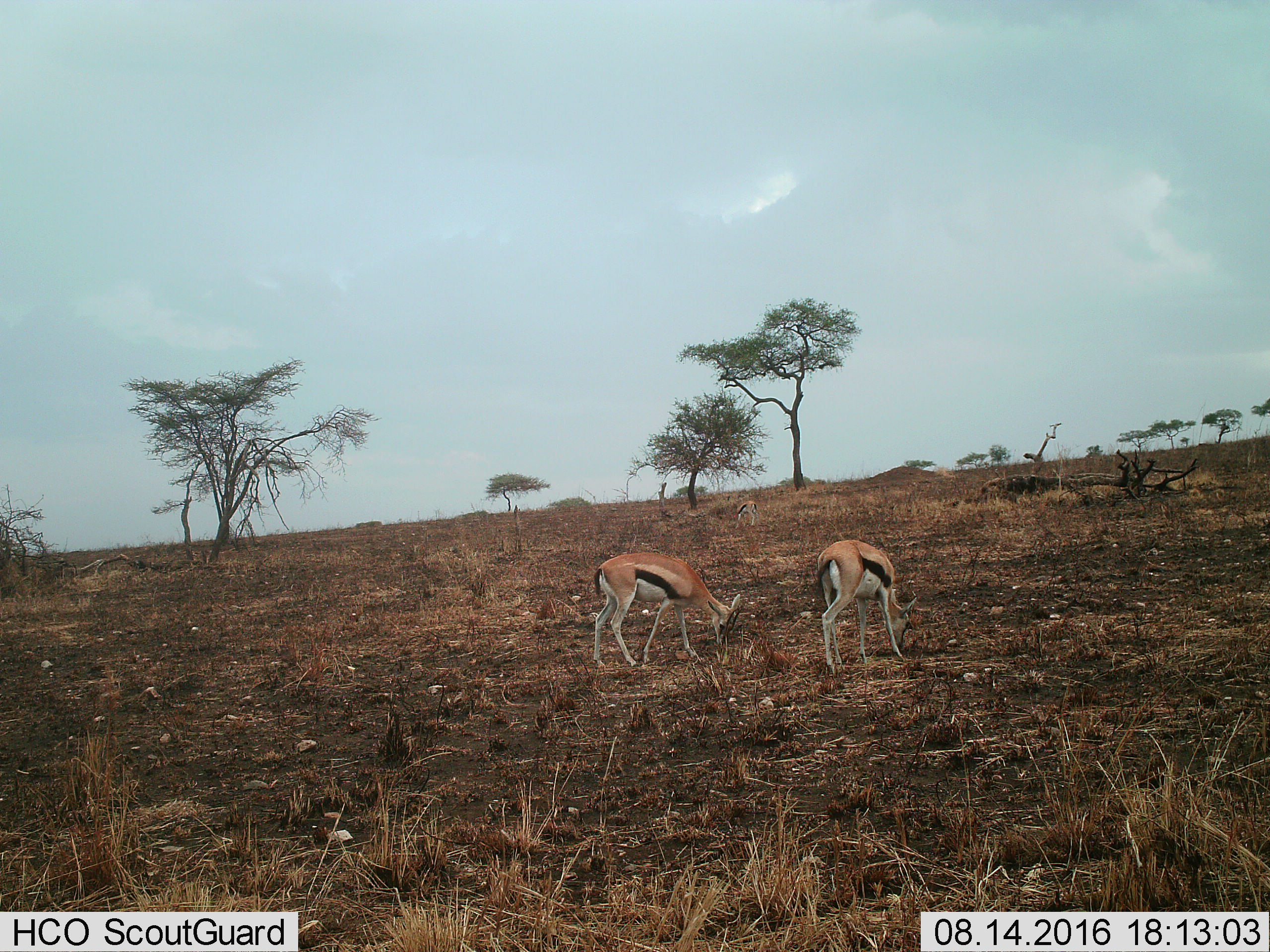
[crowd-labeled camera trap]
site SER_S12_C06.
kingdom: Animalia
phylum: Chordata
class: Mammalia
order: Artiodactyla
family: Bovidae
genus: Eudorcas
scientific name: Eudorcas thomsonii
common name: thomson's gazelle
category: gazellethomsons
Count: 3.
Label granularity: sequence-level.